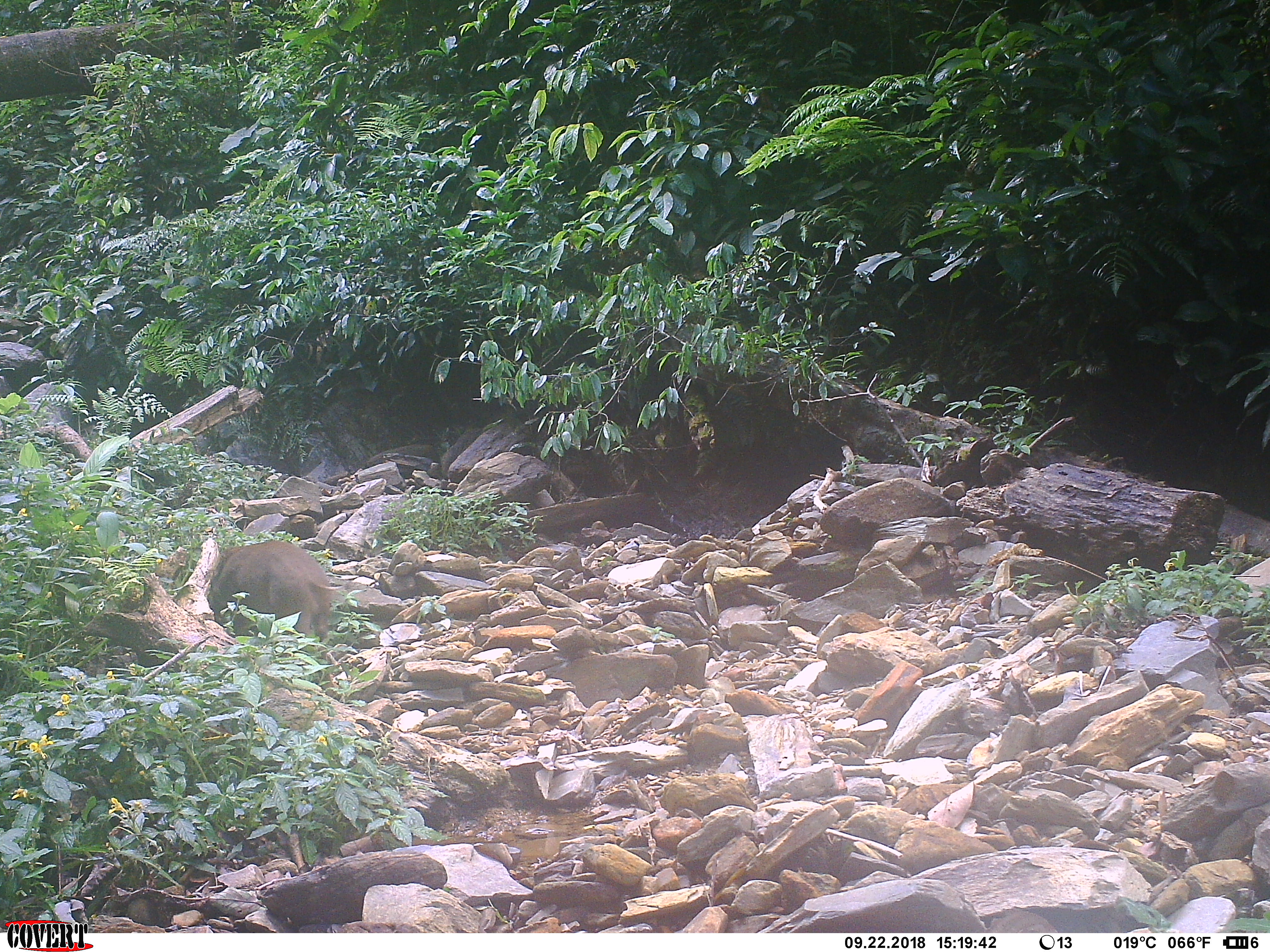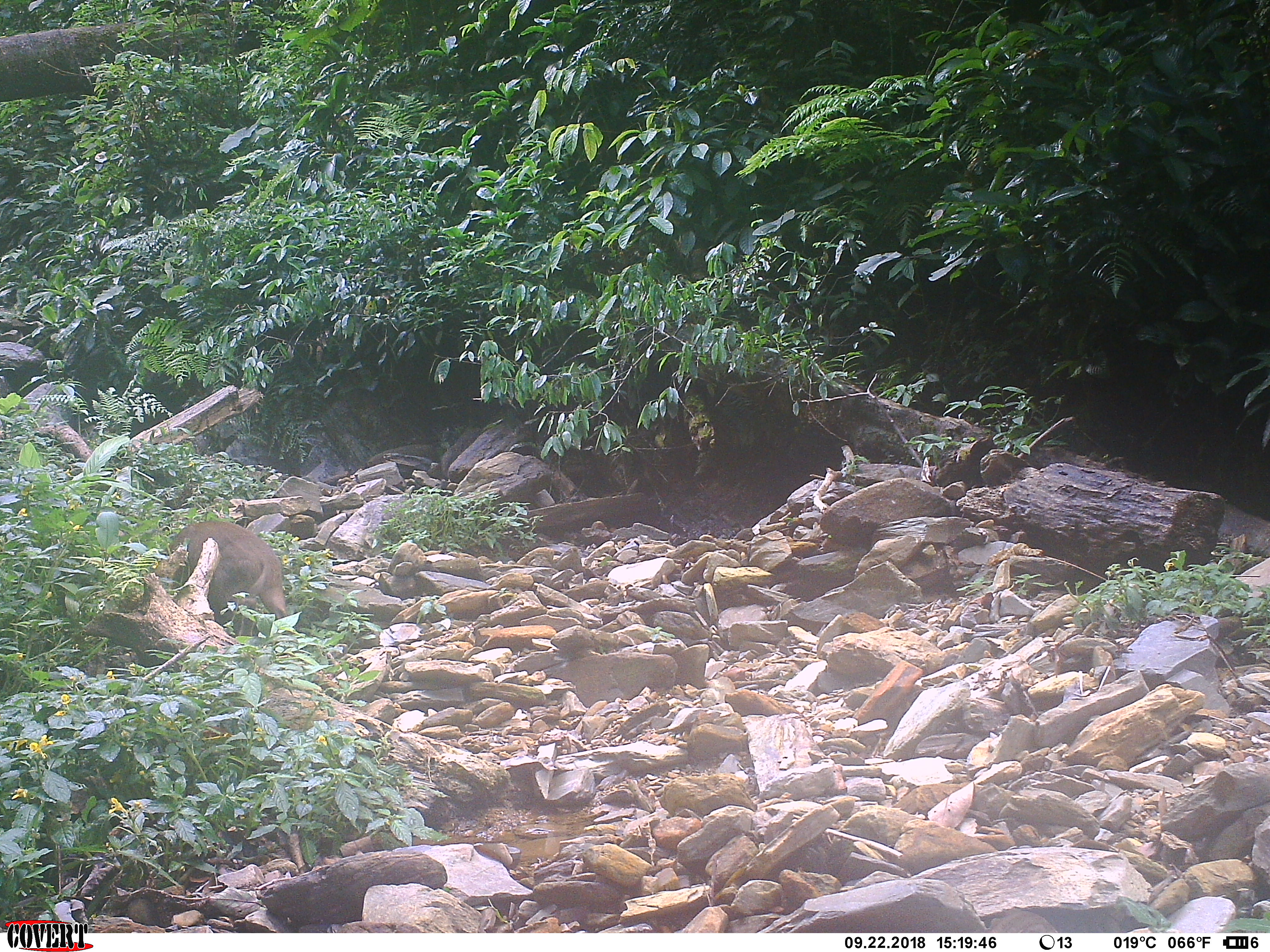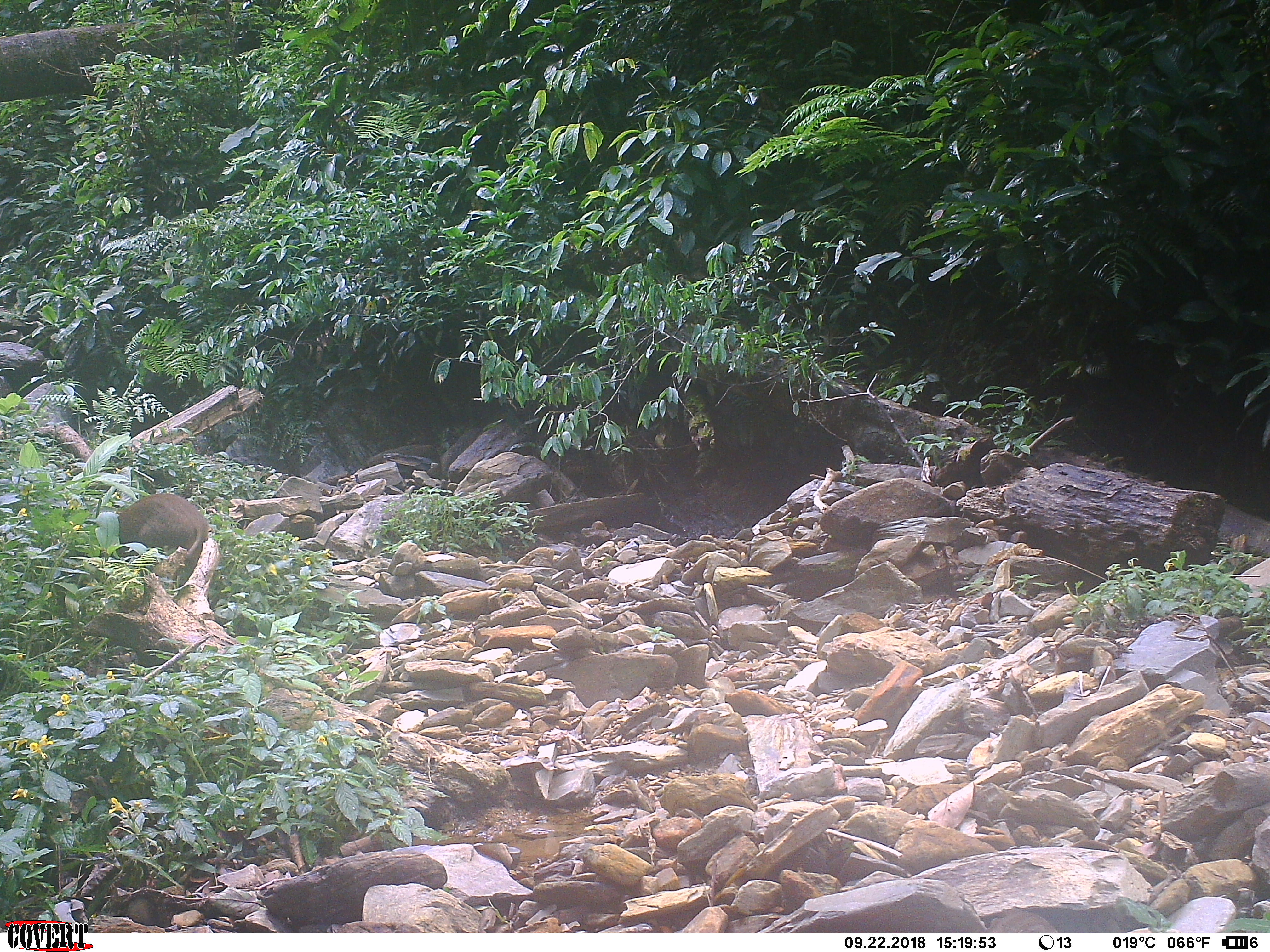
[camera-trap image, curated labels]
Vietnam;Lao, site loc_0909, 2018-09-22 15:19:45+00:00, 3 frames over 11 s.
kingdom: Animalia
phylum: Chordata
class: Mammalia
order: Artiodactyla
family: Suidae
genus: Sus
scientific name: Sus scrofa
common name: eurasian wild pig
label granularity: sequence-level